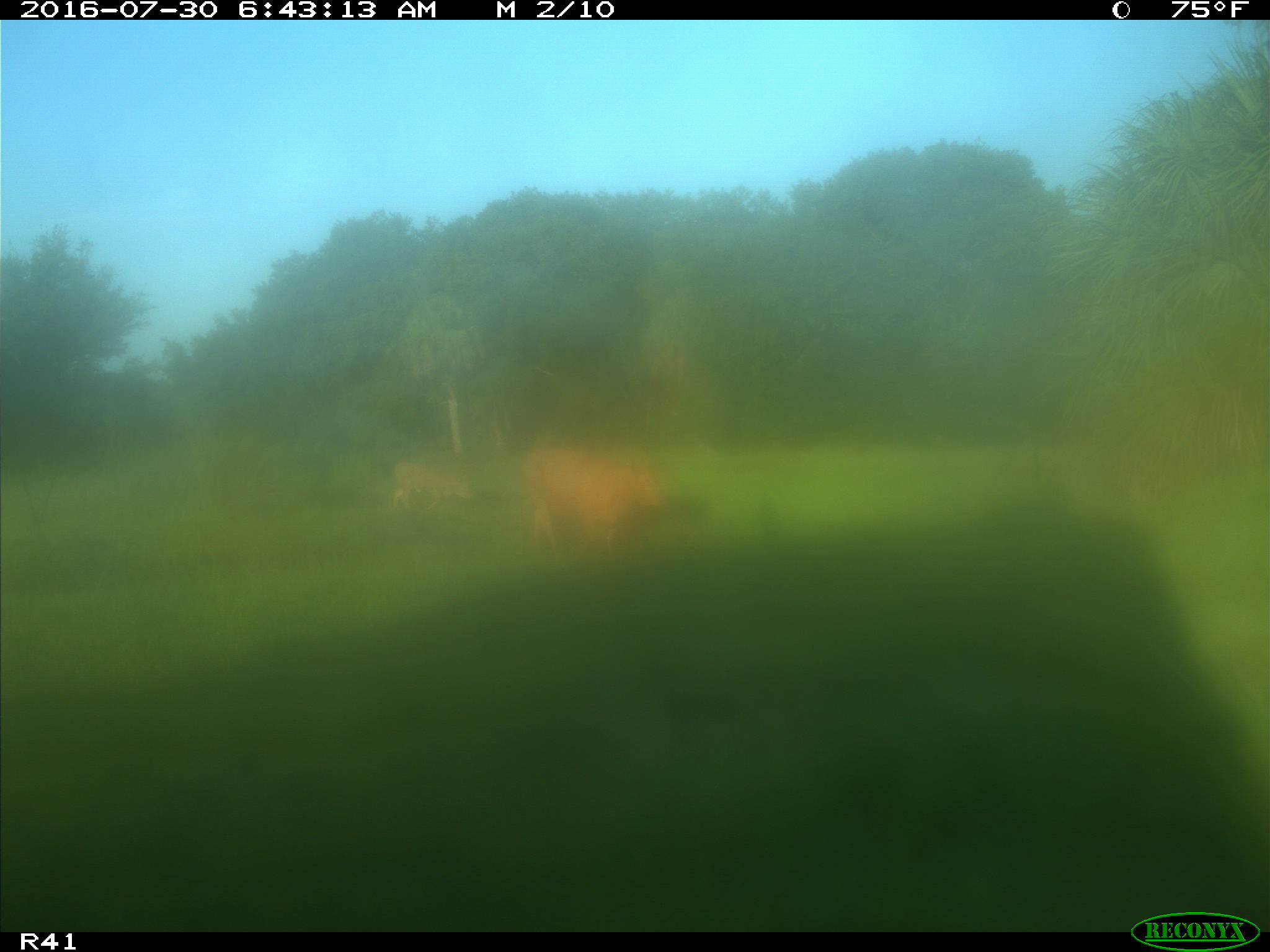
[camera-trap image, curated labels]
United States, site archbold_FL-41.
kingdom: Animalia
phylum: Chordata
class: Mammalia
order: Artiodactyla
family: Bovidae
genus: Bos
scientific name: Bos taurus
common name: domestic cow